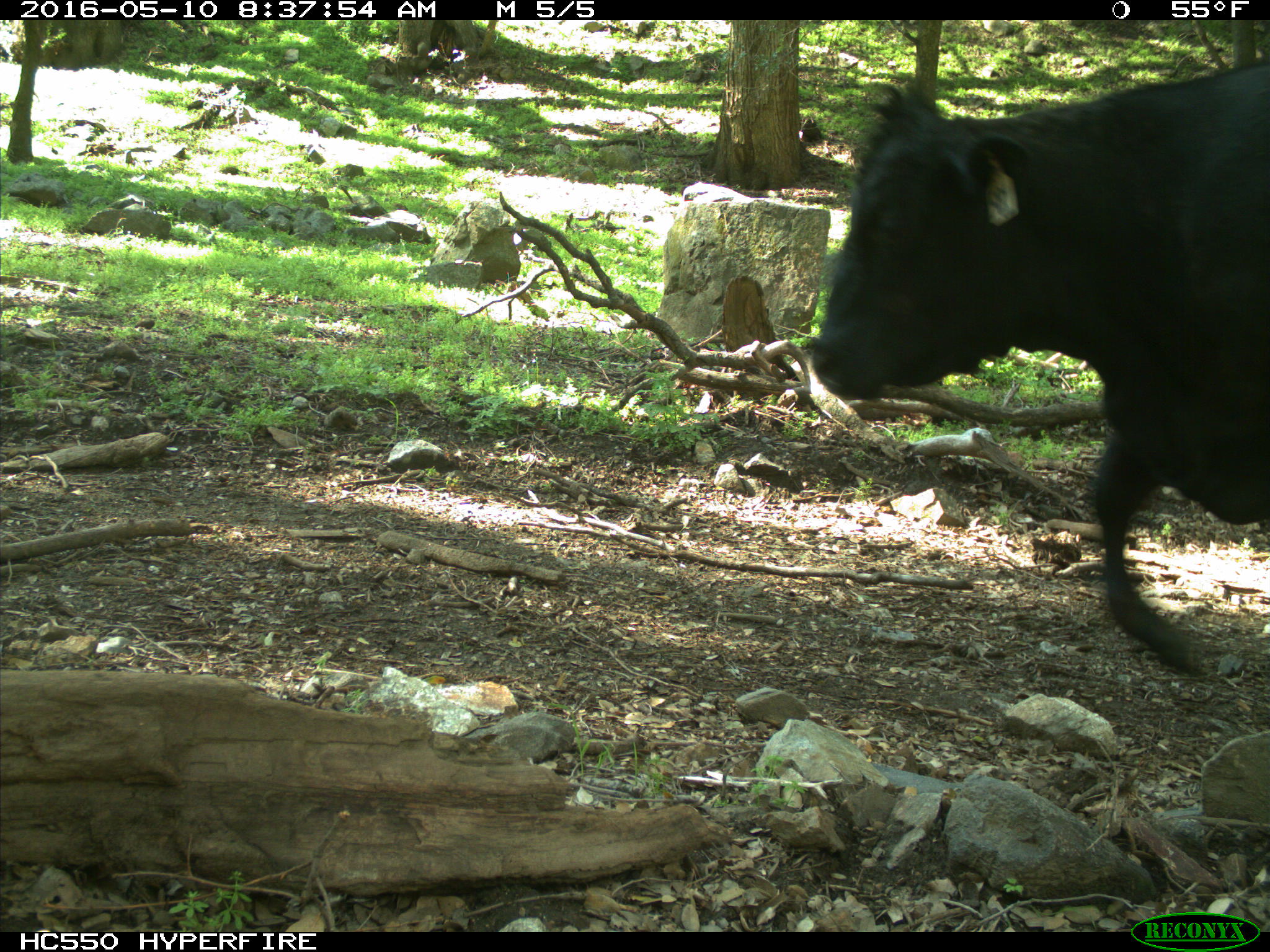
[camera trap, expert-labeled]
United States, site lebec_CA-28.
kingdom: Animalia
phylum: Chordata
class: Mammalia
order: Artiodactyla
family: Bovidae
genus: Bos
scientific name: Bos taurus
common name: domestic cow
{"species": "Bos taurus (domestic cow)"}